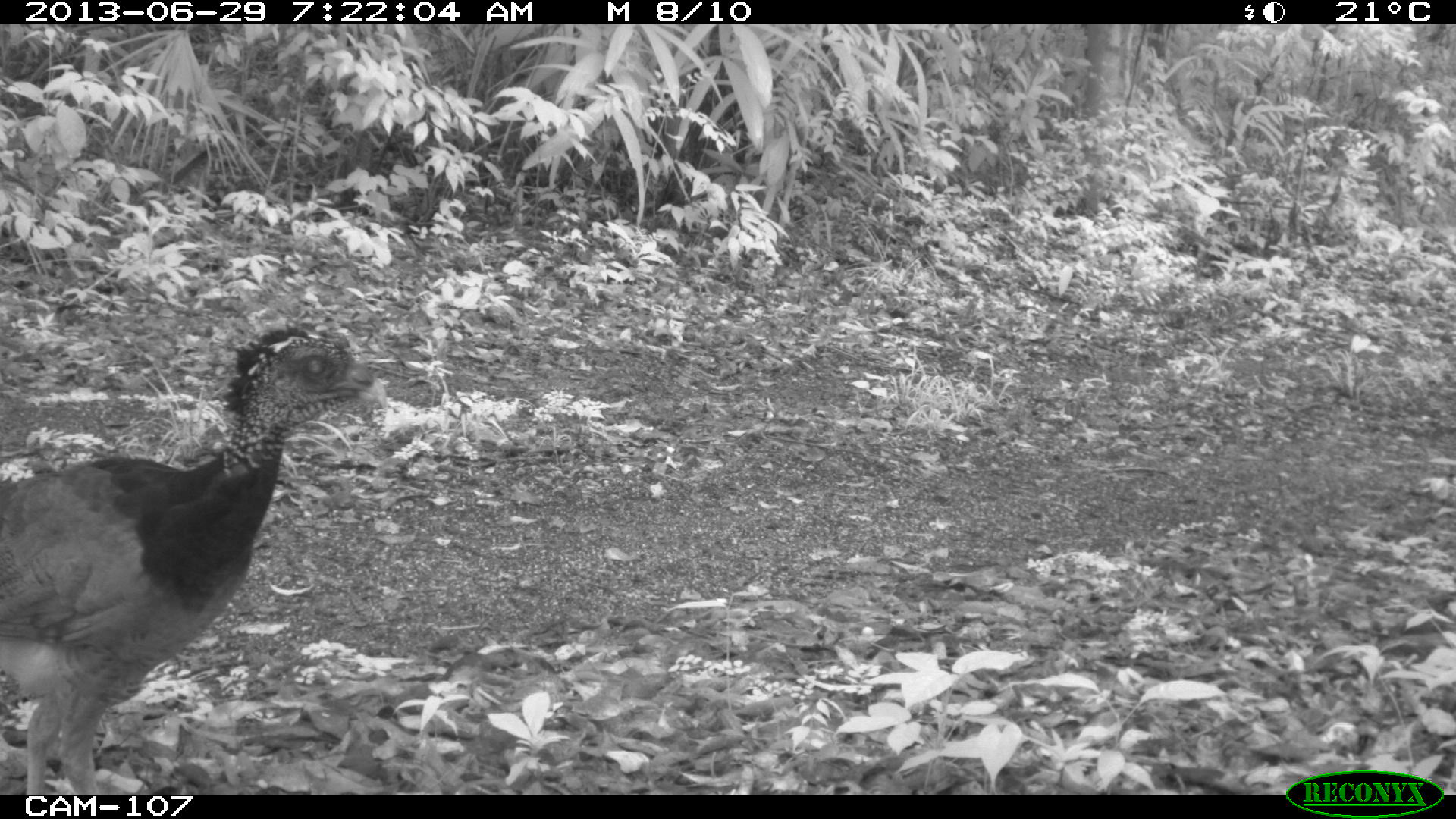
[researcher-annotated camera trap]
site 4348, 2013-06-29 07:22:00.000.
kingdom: Animalia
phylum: Chordata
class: Aves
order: Galliformes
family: Cracidae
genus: Crax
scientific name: Crax rubra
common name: great curassow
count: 3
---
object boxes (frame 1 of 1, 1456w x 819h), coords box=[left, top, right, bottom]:
crax rubra: box=[0, 320, 388, 794]